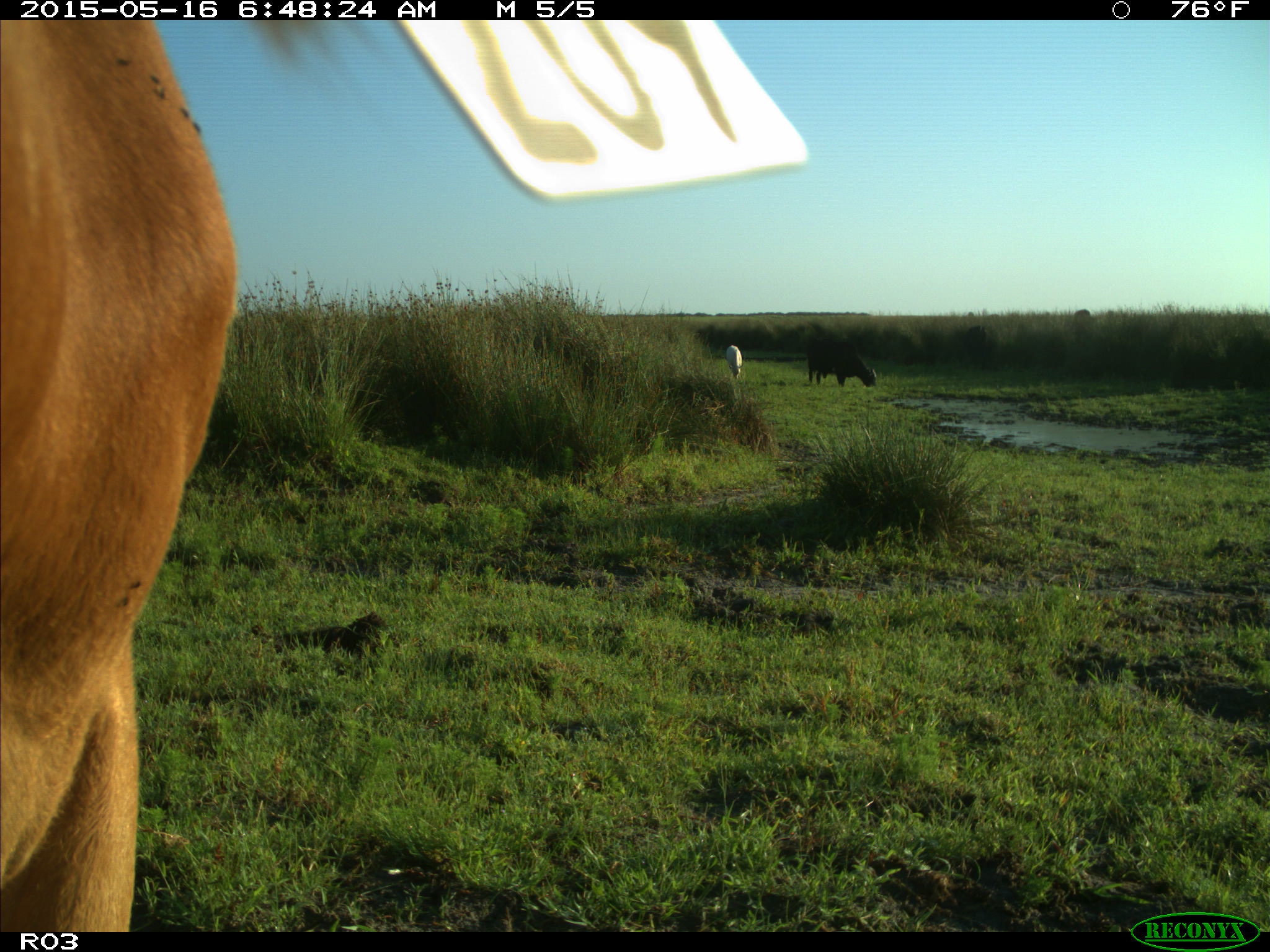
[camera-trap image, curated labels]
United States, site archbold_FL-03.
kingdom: Animalia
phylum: Chordata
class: Mammalia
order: Artiodactyla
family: Bovidae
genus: Bos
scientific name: Bos taurus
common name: domestic cow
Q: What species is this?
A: Bos taurus (domestic cow).